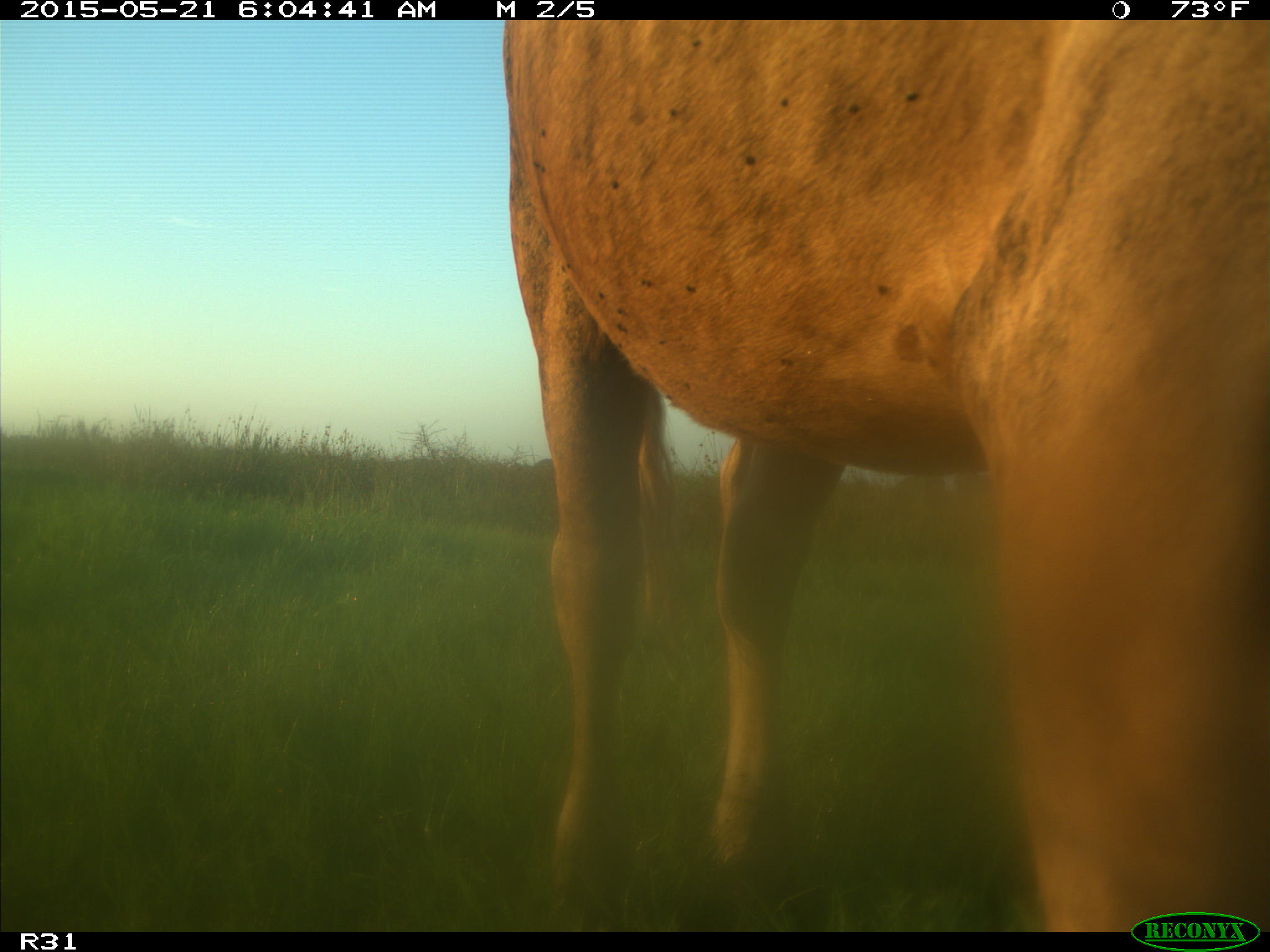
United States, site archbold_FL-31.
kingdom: Animalia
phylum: Chordata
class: Mammalia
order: Artiodactyla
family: Bovidae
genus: Bos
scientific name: Bos taurus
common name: domestic cow